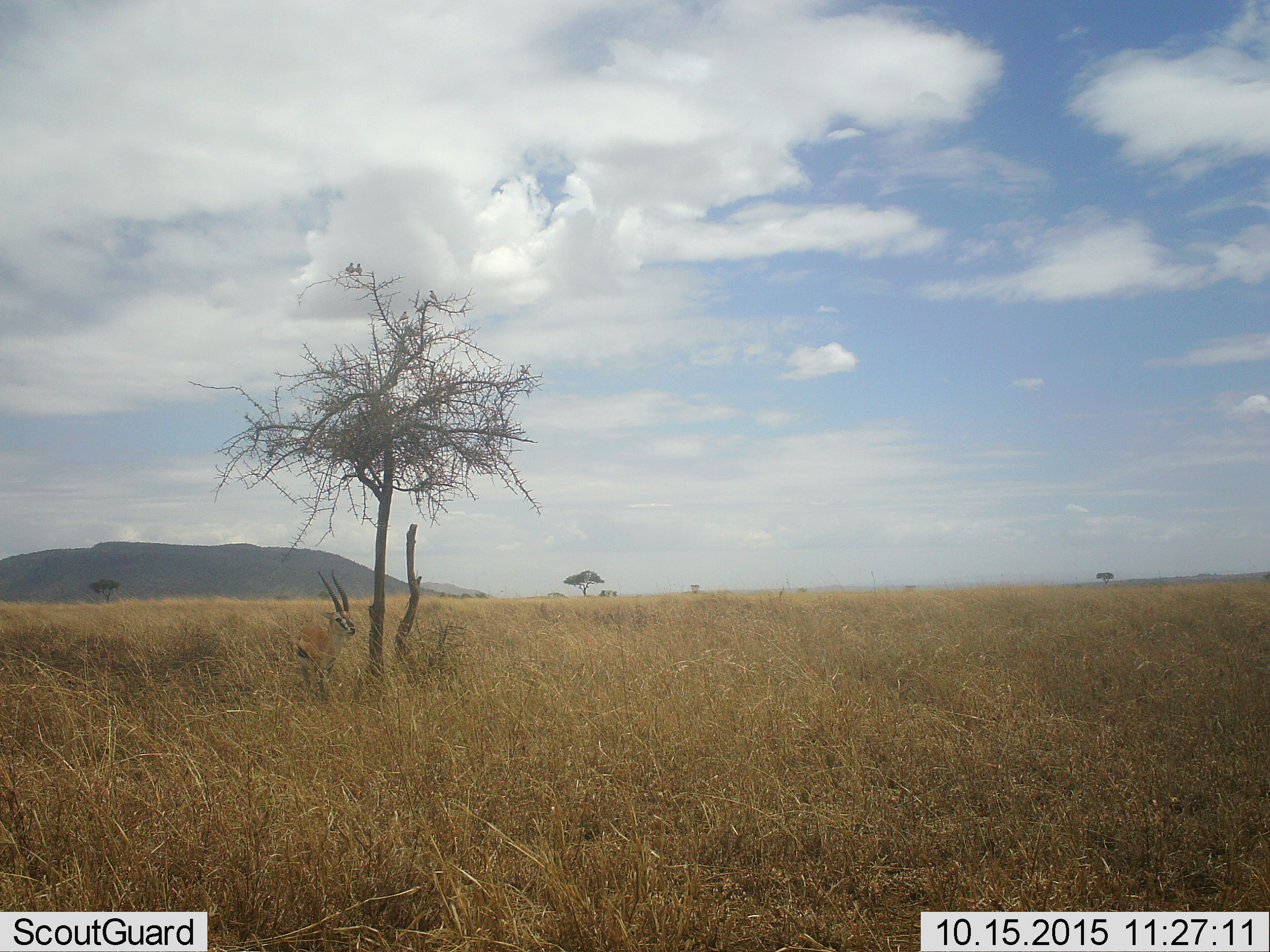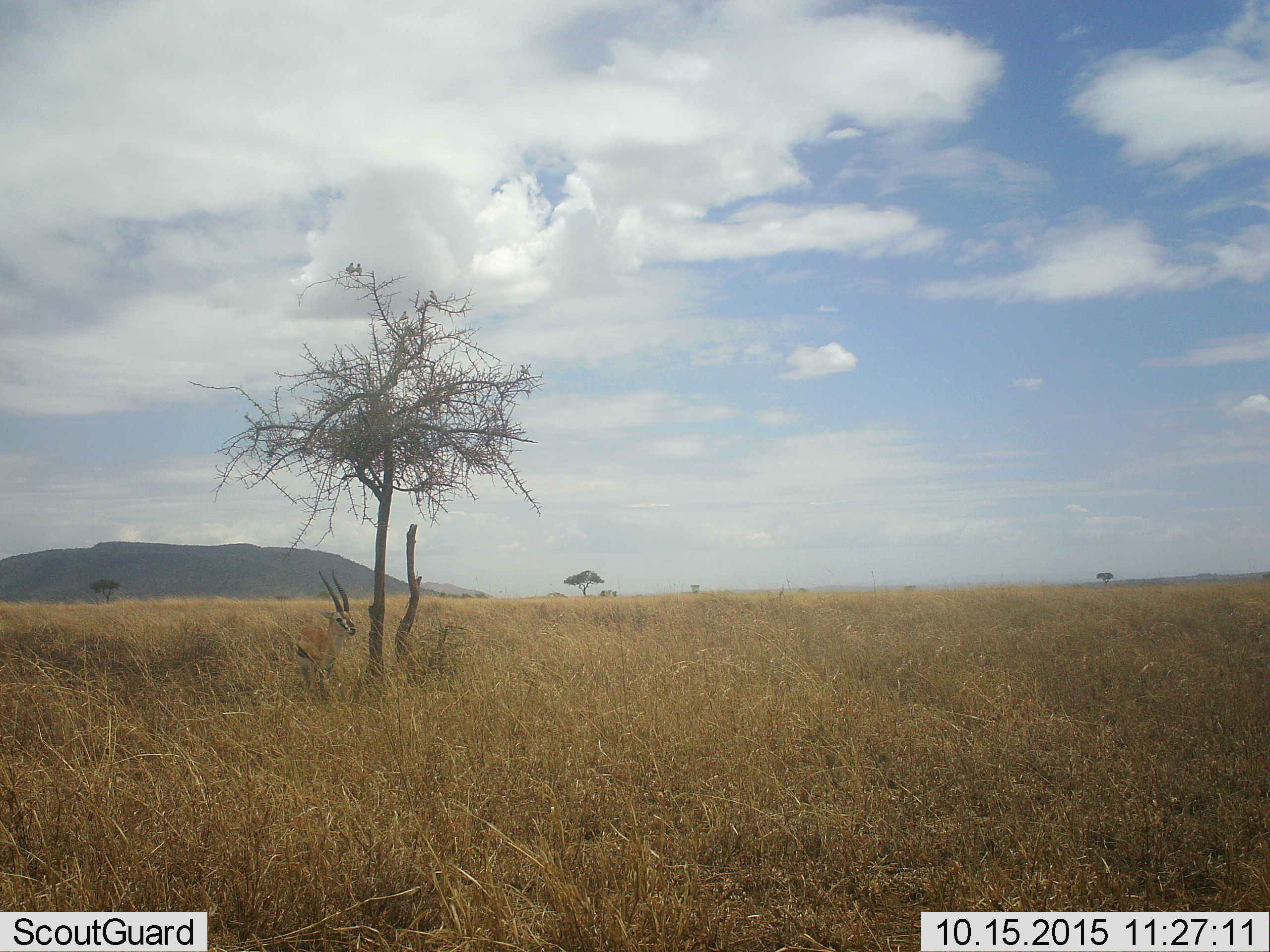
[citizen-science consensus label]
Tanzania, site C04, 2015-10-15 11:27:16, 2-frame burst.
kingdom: Animalia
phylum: Chordata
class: Mammalia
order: Artiodactyla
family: Bovidae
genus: Eudorcas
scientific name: Eudorcas thomsonii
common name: thomson's gazelle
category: gazellethomsons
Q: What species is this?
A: Gazellethomsons (thomson's gazelle) (Eudorcas thomsonii).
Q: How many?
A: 1.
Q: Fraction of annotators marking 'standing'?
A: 100%.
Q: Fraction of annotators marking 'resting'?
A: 0%.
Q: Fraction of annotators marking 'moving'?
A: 0%.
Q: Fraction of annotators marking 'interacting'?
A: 0%.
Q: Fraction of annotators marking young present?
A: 0%.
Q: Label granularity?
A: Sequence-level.